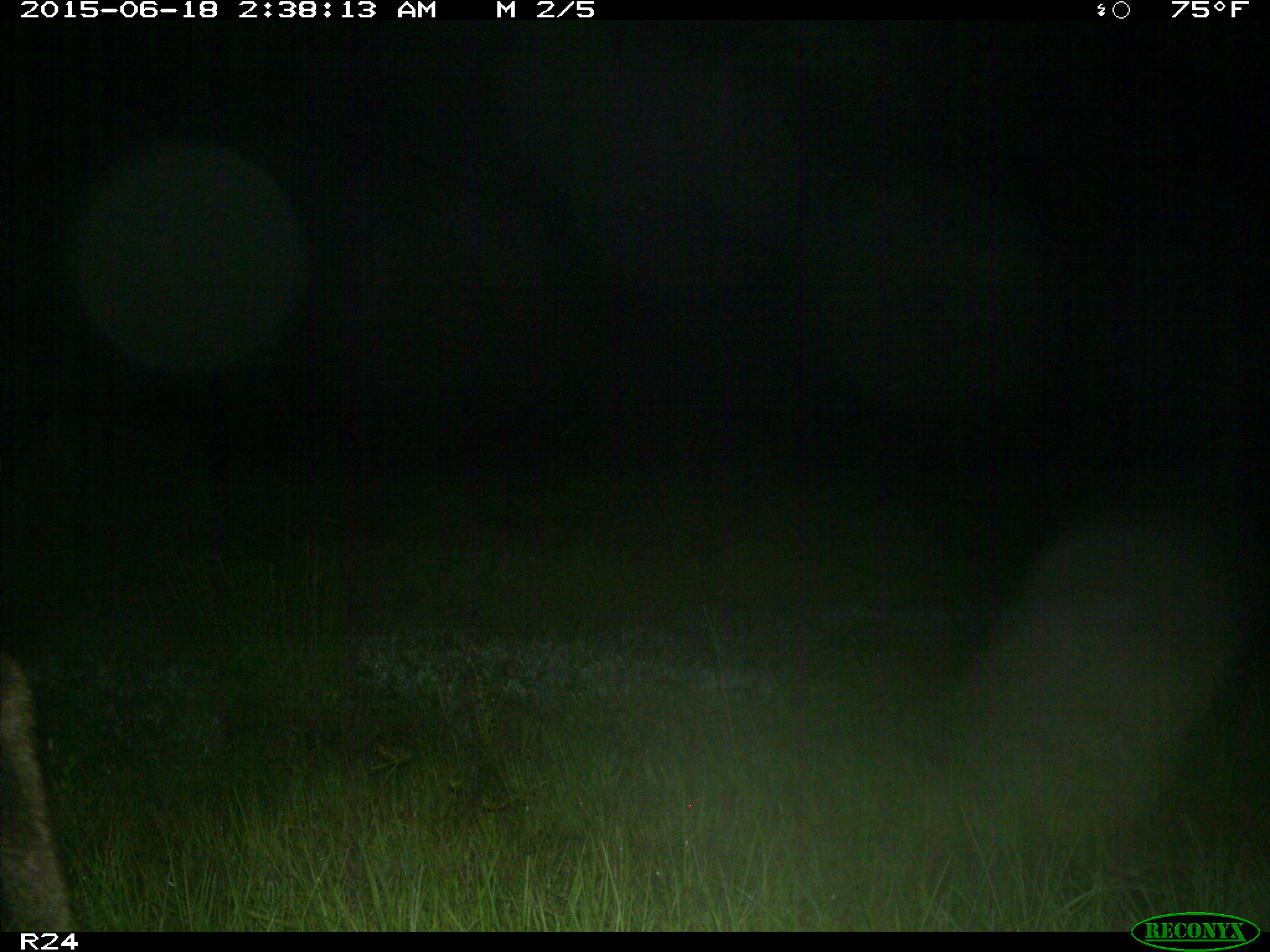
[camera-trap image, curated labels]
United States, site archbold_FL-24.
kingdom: Animalia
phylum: Chordata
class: Mammalia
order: Artiodactyla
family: Bovidae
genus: Bos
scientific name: Bos taurus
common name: domestic cow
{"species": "Bos taurus (domestic cow)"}